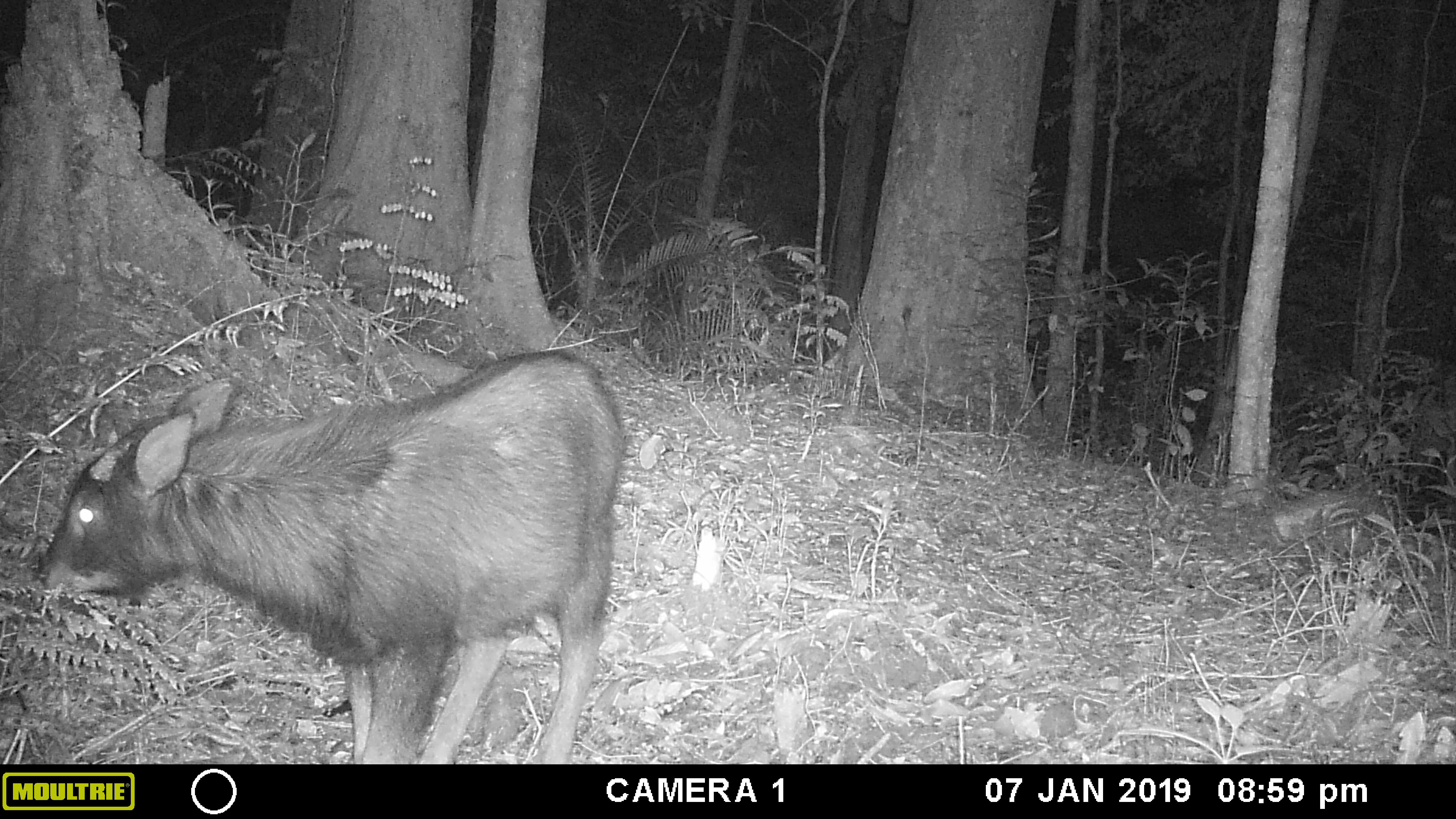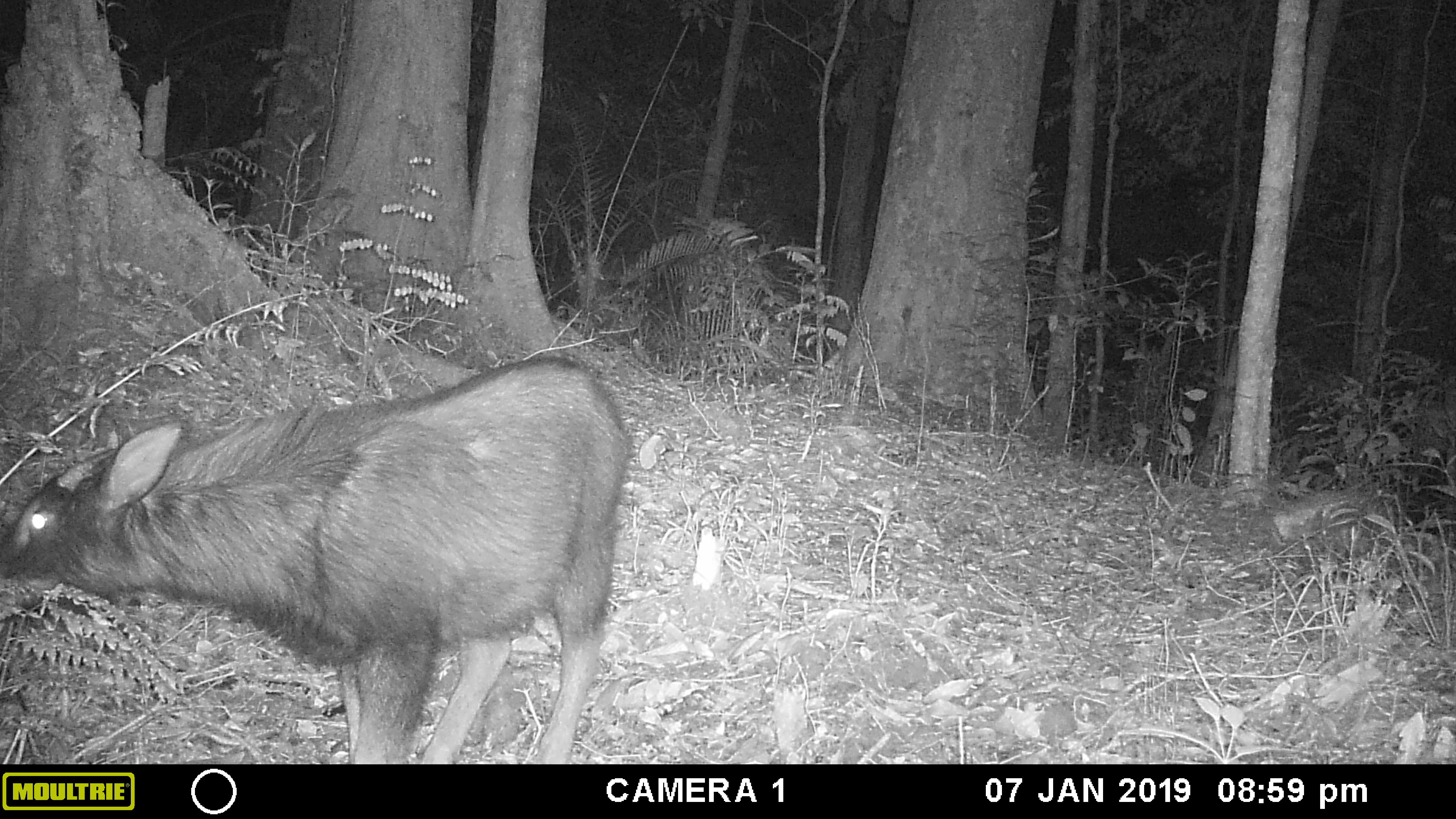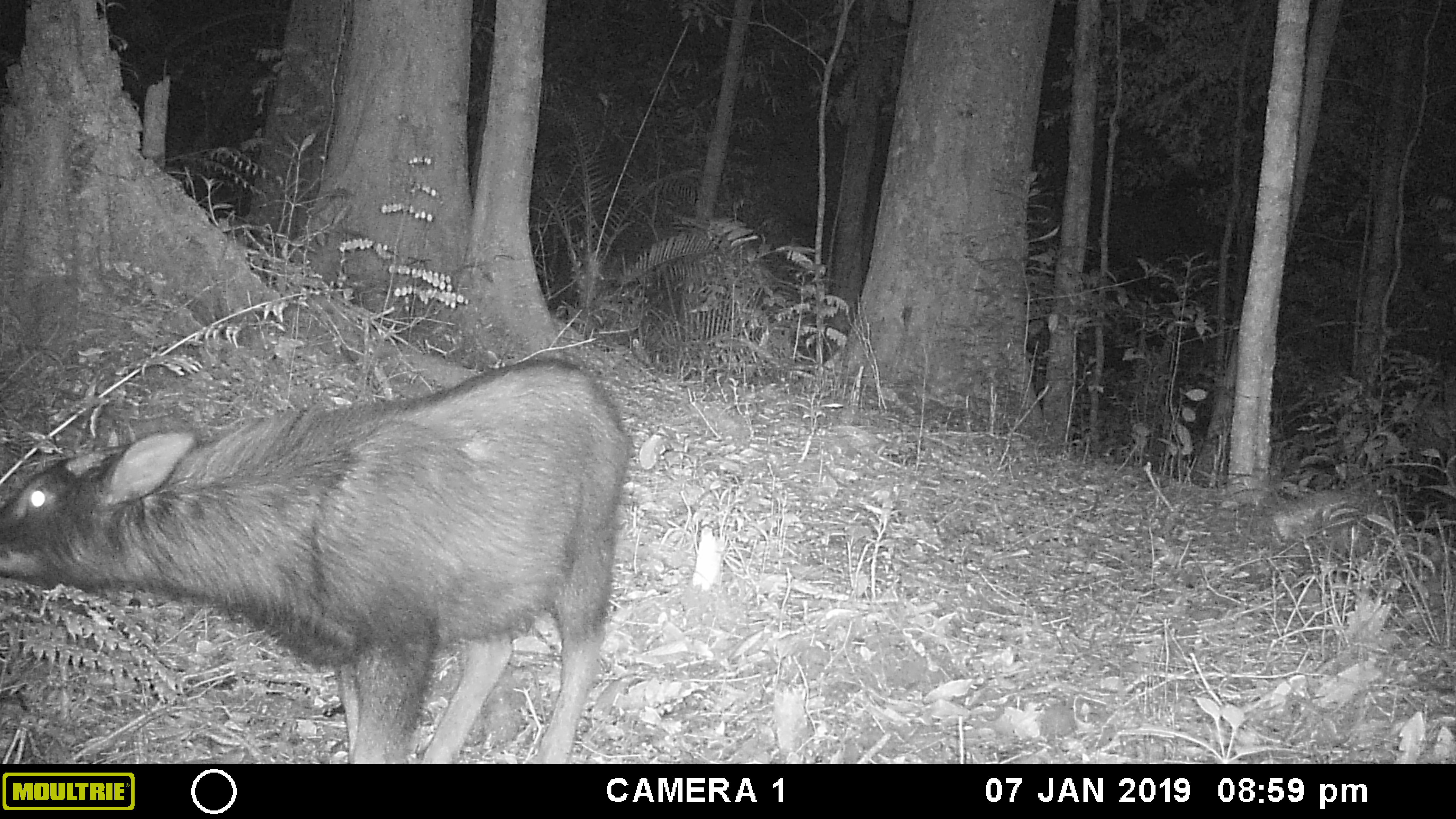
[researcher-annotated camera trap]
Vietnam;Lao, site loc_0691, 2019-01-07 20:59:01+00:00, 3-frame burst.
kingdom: Animalia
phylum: Chordata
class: Mammalia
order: Artiodactyla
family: Bovidae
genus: Capricornis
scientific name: Capricornis sumatraensis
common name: chinese serow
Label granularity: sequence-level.